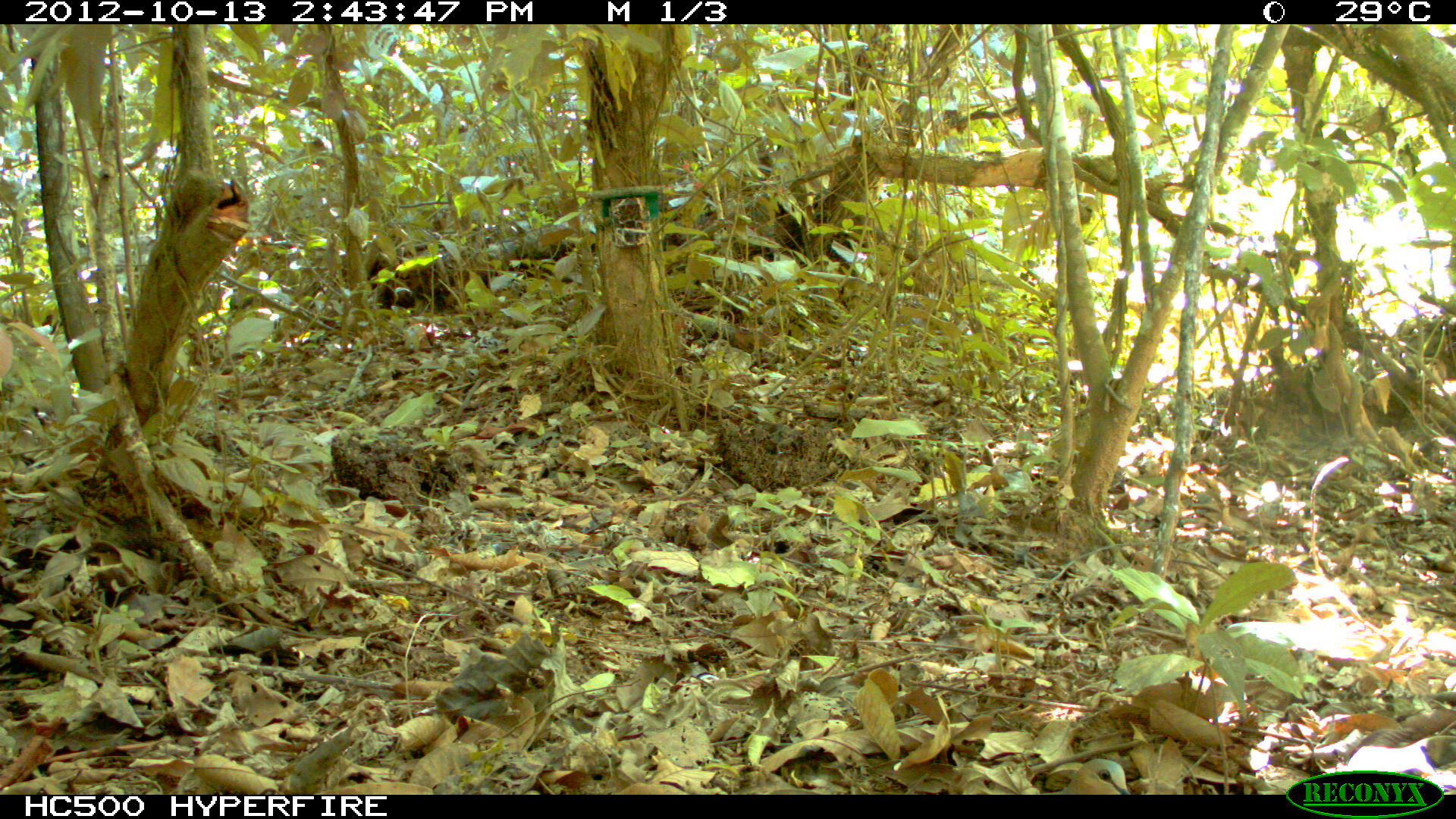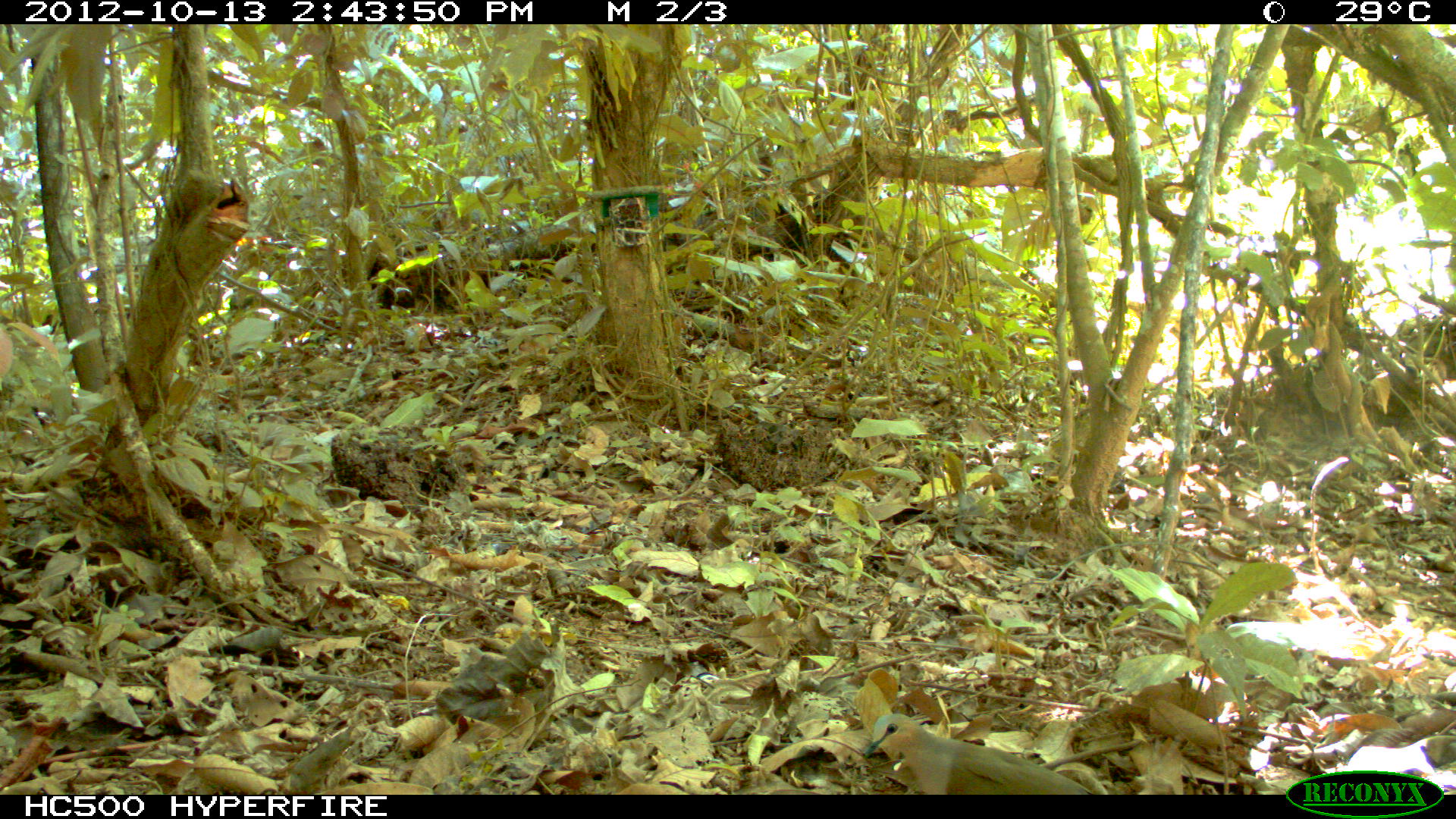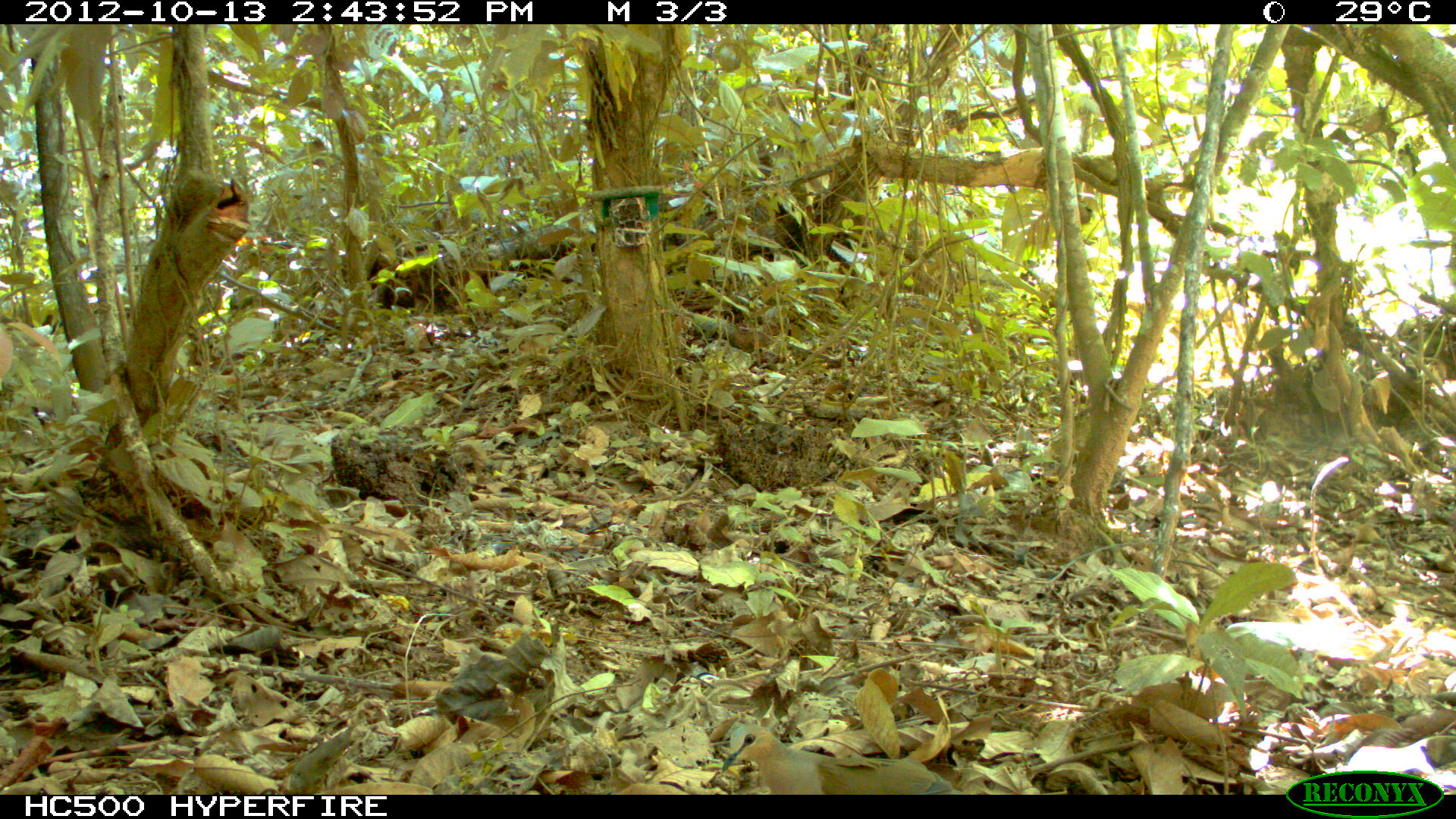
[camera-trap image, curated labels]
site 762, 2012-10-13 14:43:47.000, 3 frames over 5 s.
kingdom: Animalia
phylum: Chordata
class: Aves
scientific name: Aves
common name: bird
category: unknown bird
Unknown bird (bird) (Aves).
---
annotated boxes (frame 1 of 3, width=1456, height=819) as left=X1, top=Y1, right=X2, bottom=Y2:
unknown bird: left=1041, top=756, right=1132, bottom=796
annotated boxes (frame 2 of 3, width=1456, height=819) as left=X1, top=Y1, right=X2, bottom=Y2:
unknown bird: left=862, top=712, right=1095, bottom=792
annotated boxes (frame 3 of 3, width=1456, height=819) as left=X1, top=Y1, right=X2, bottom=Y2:
unknown bird: left=721, top=724, right=953, bottom=794